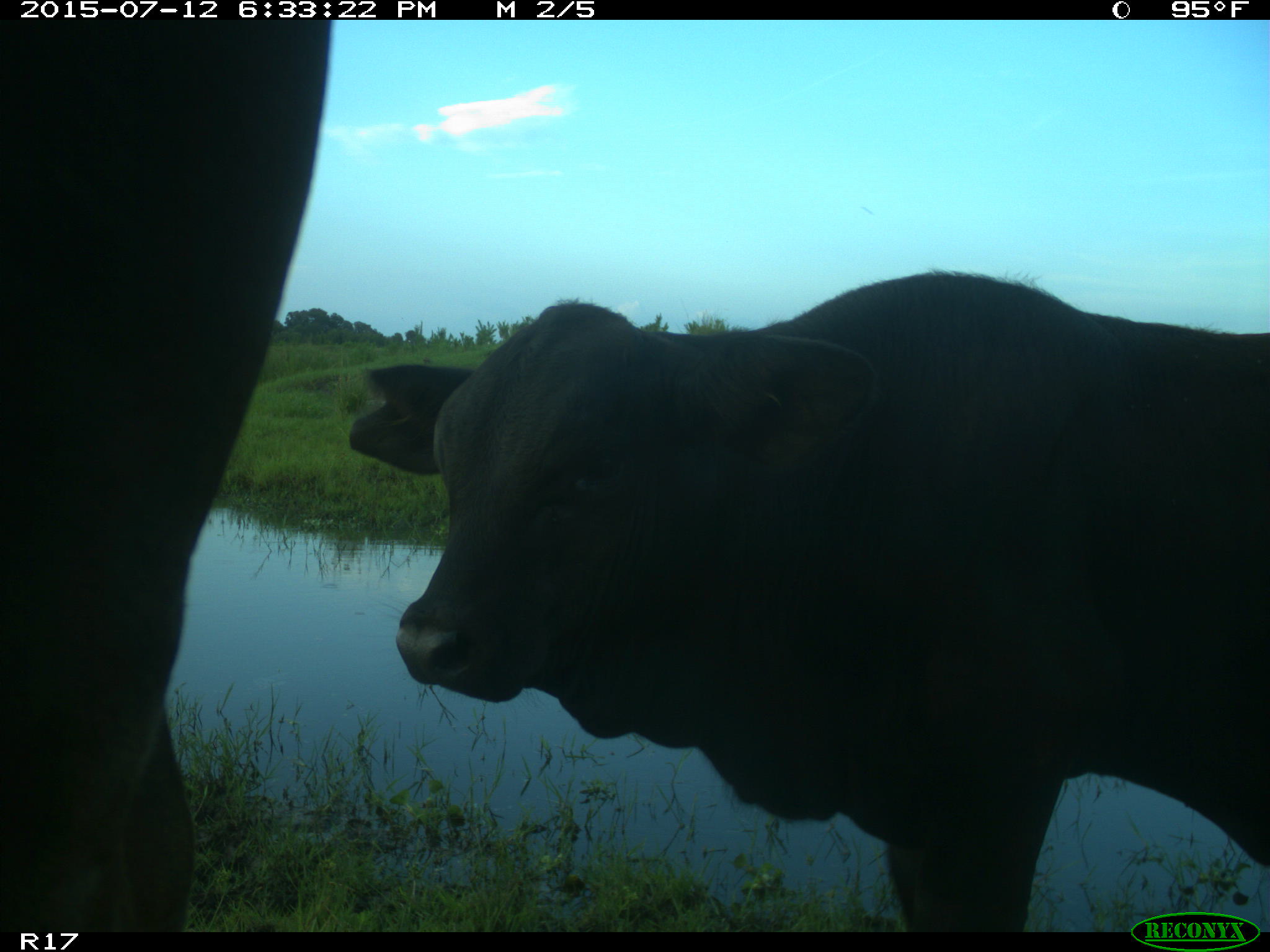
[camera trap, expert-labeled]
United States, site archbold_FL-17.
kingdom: Animalia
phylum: Chordata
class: Mammalia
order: Artiodactyla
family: Bovidae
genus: Bos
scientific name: Bos taurus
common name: domestic cow